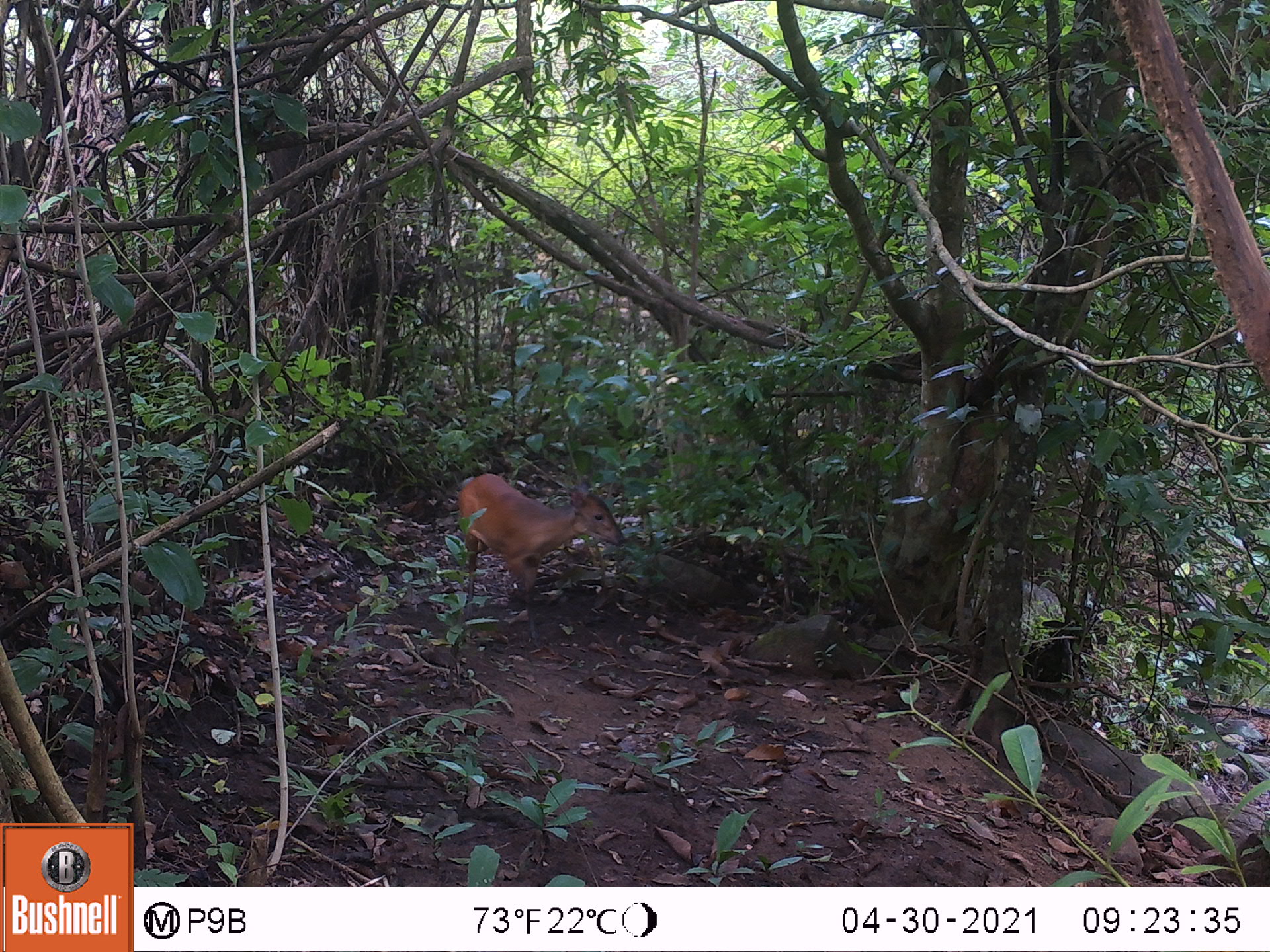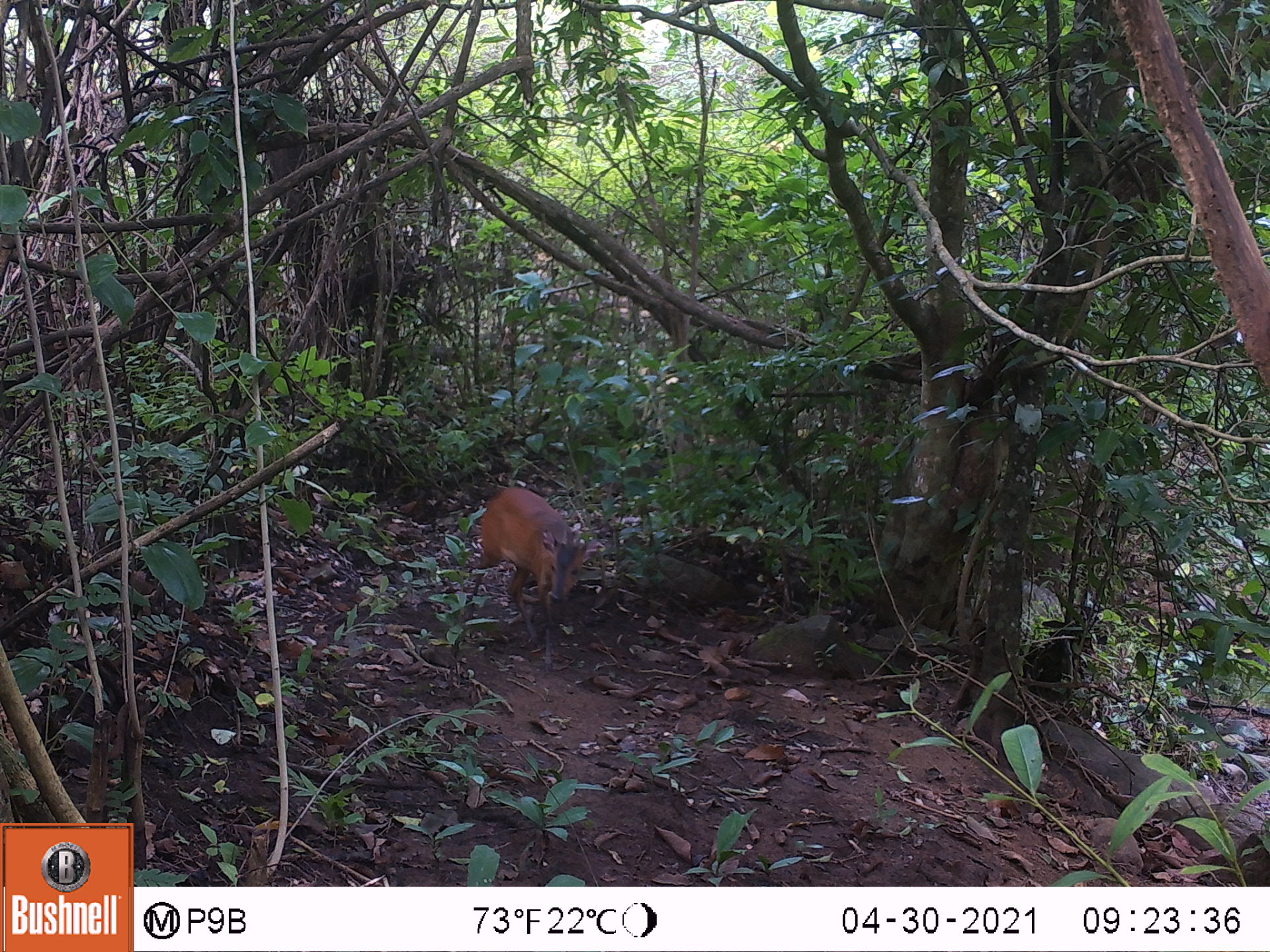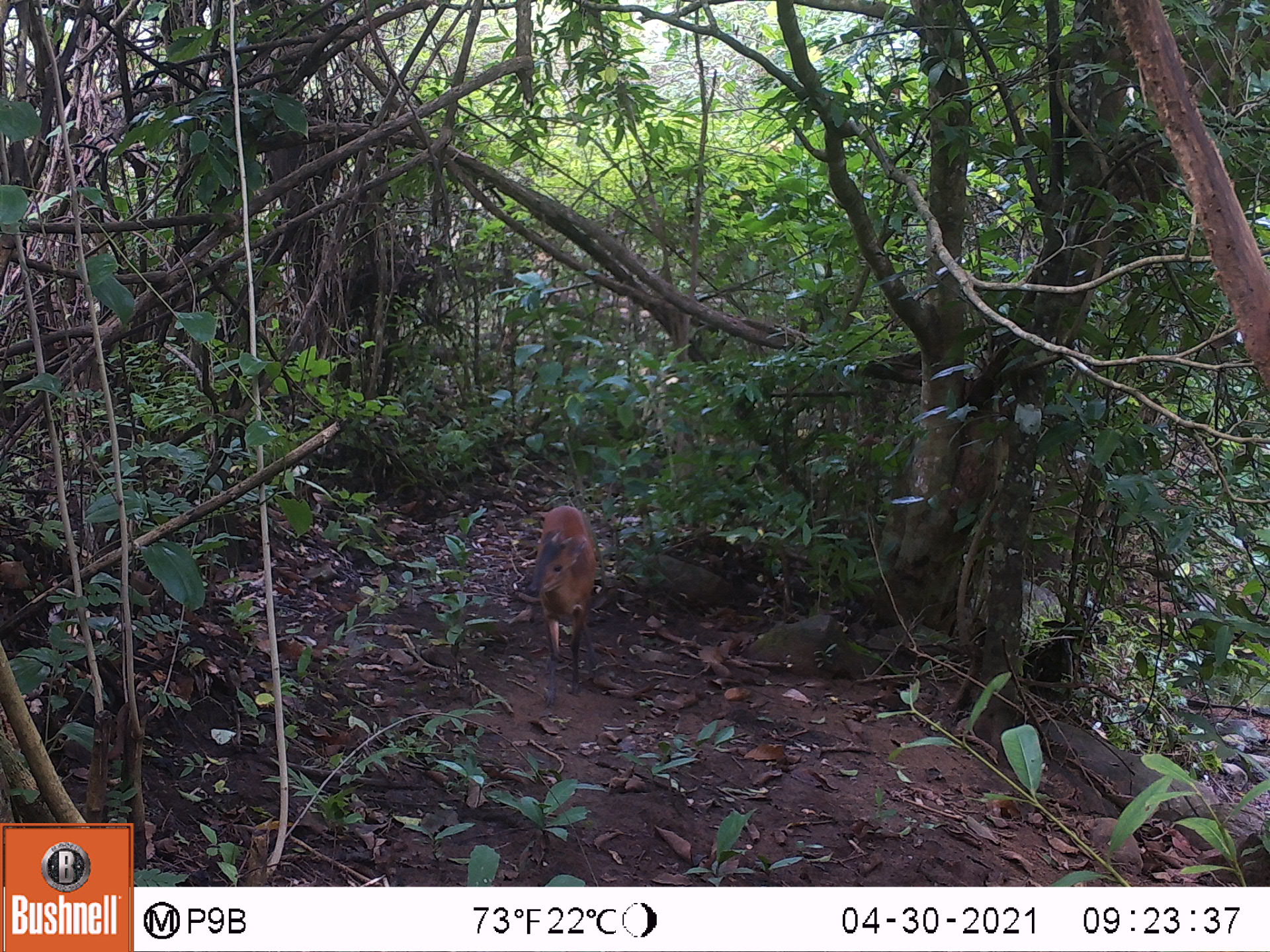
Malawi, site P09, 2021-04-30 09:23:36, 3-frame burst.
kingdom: Animalia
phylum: Chordata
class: Mammalia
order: Artiodactyla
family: Bovidae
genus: Cephalophorus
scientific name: Cephalophorus natalensis natalensis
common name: red duiker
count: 1